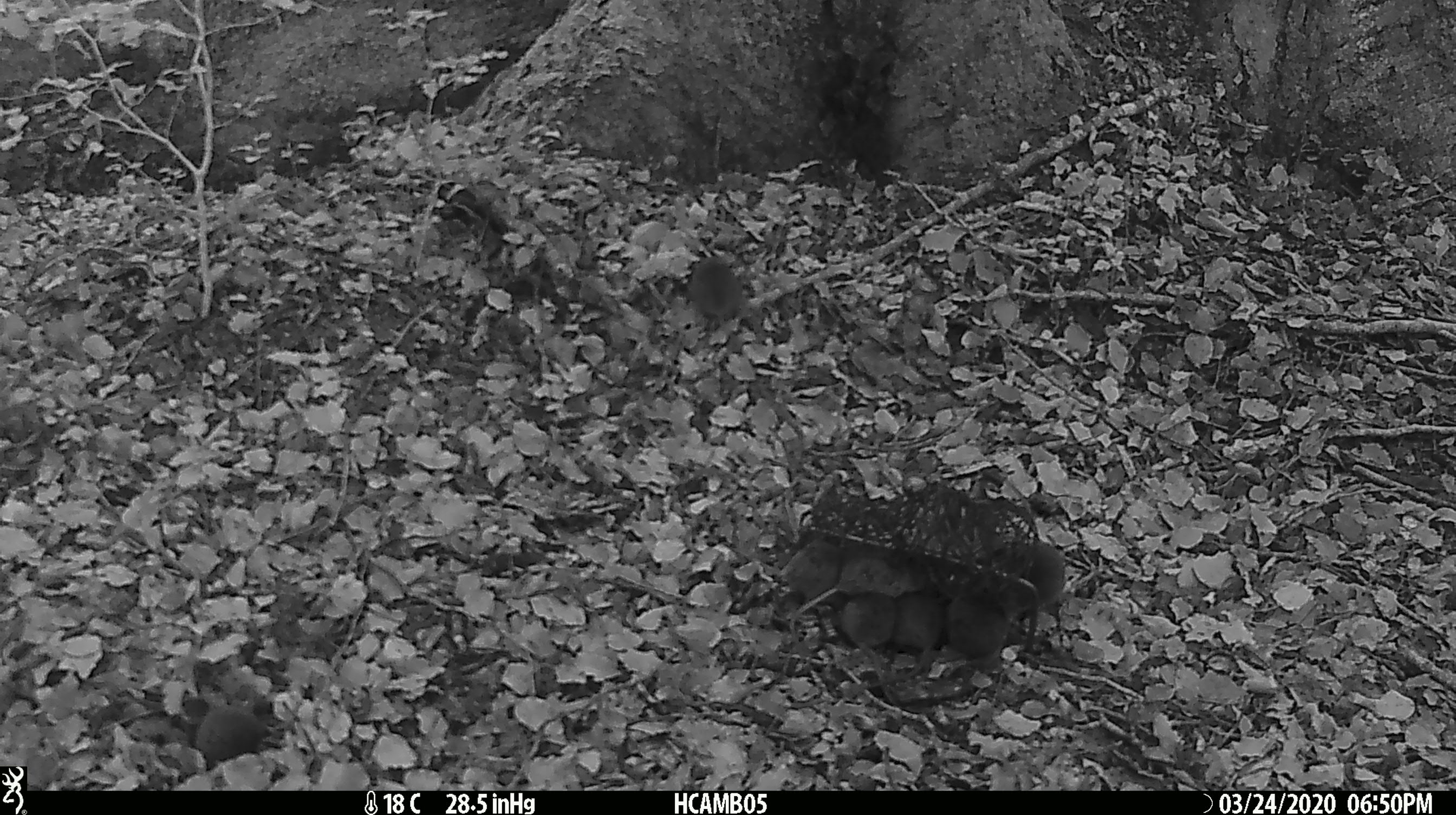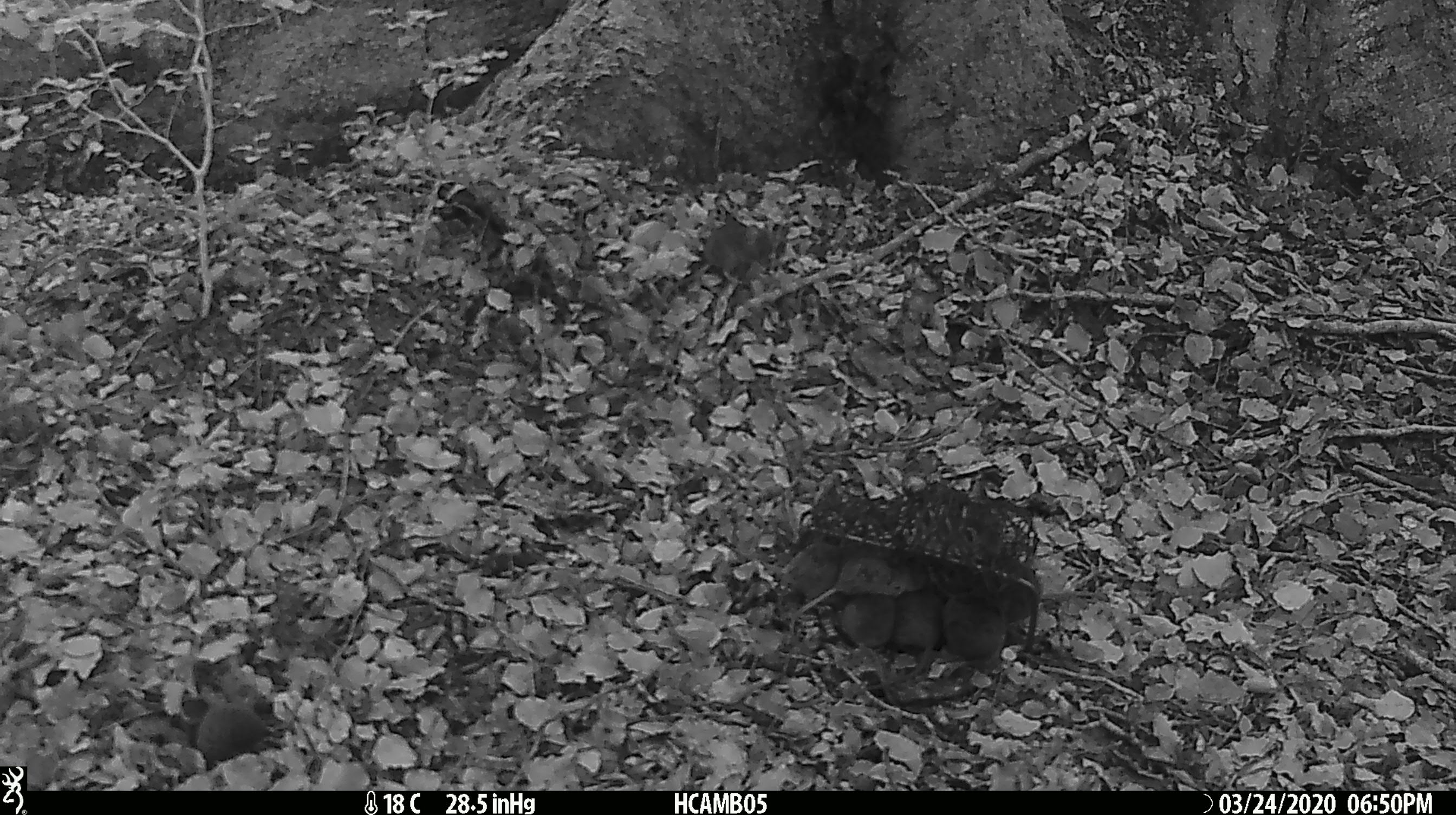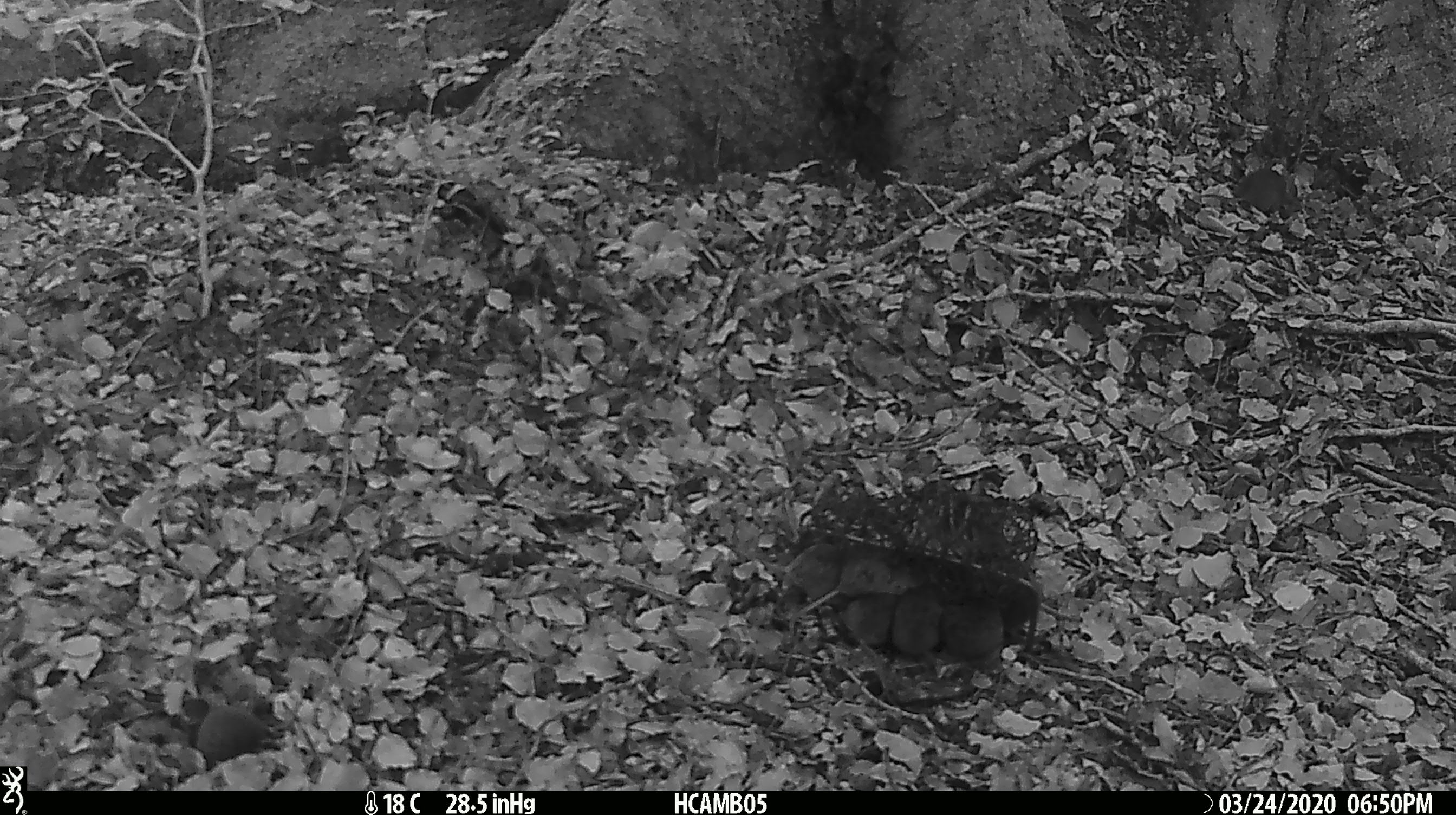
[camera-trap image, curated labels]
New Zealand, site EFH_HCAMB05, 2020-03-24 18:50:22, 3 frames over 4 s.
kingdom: Animalia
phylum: Chordata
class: Mammalia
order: Rodentia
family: Muridae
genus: Mus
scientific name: Mus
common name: mouse